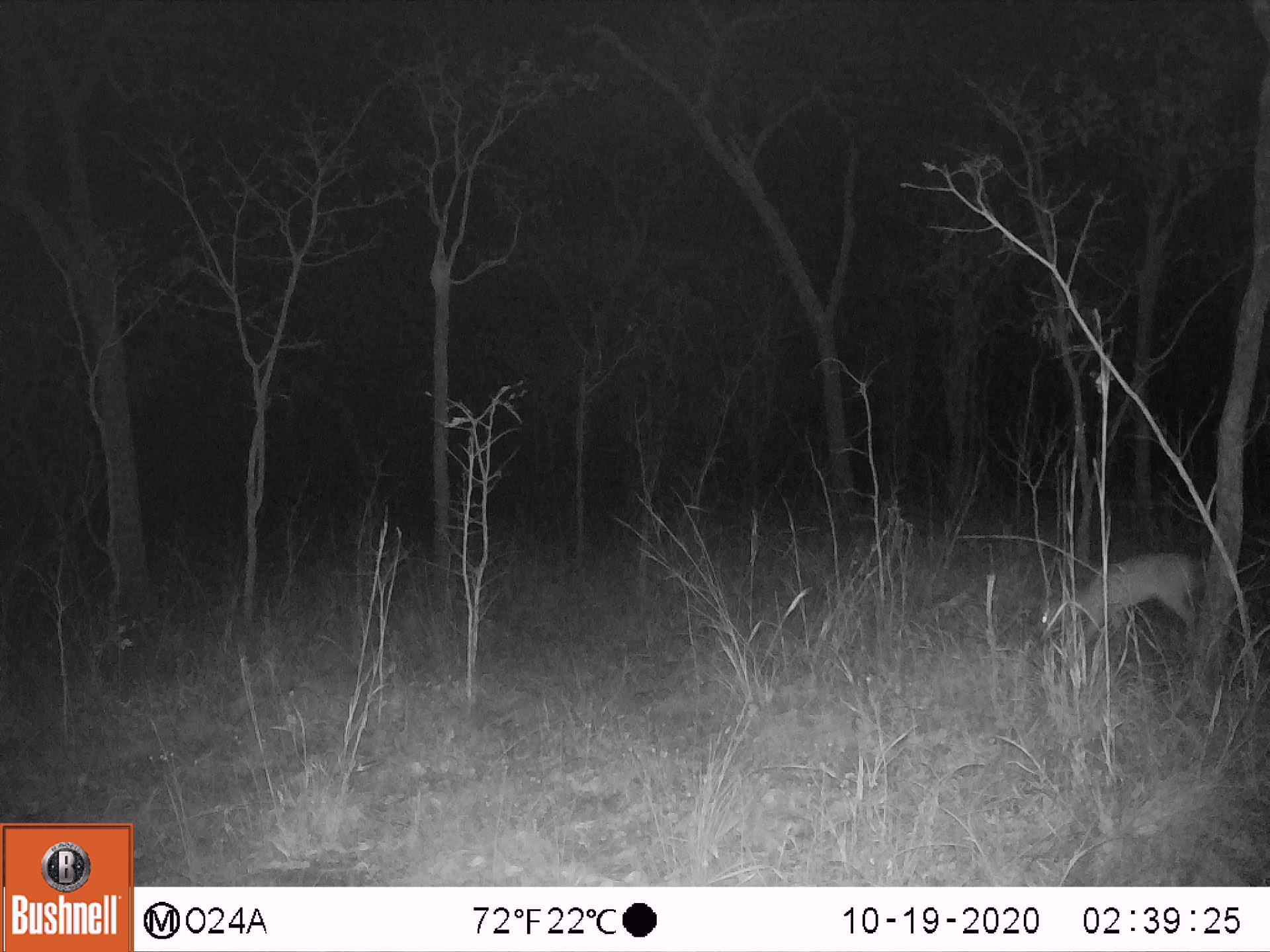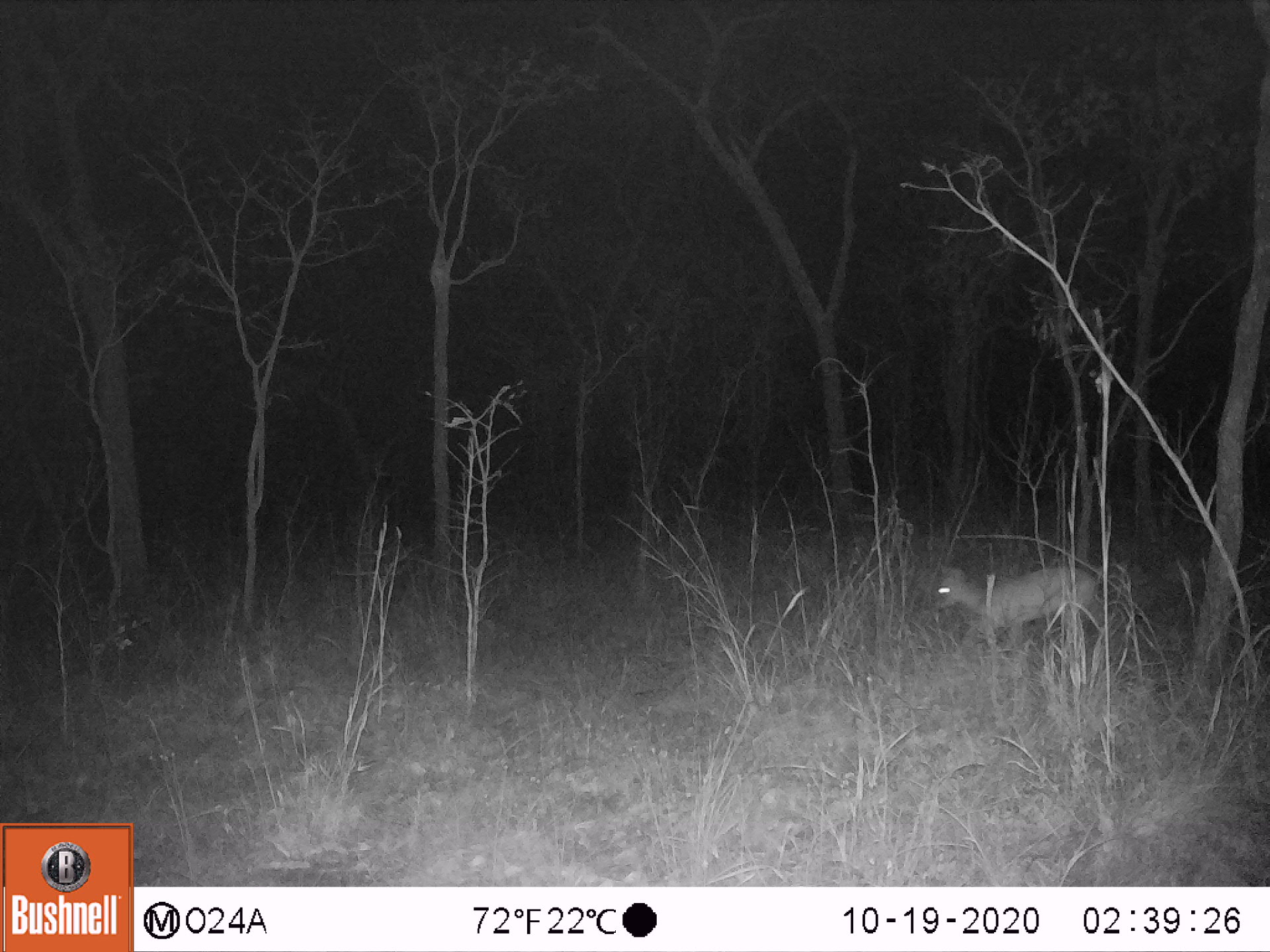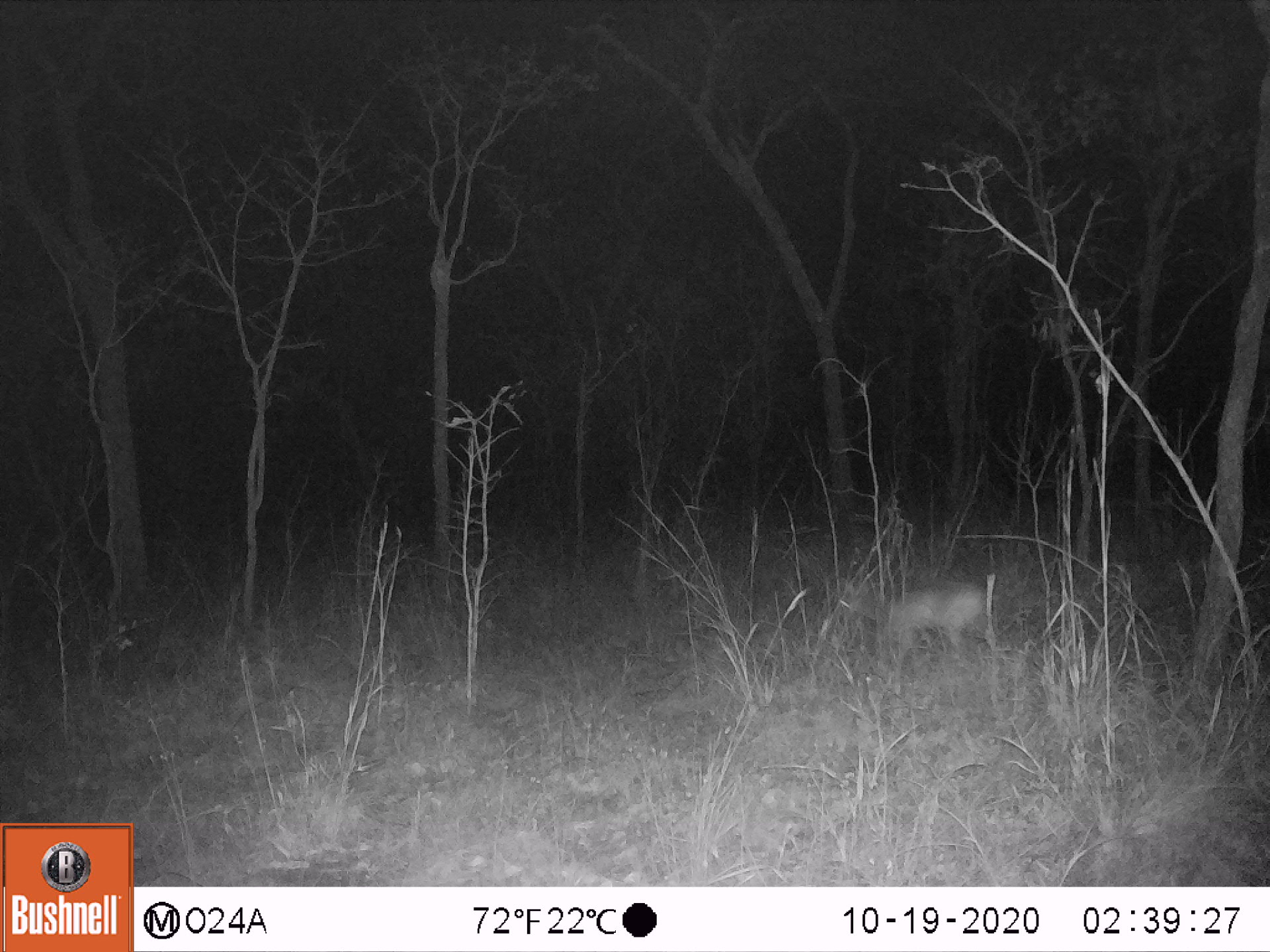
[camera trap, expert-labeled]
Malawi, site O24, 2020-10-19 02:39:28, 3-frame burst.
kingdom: Animalia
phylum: Chordata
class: Mammalia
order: Artiodactyla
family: Bovidae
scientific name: Antilopinae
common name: small antelope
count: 1